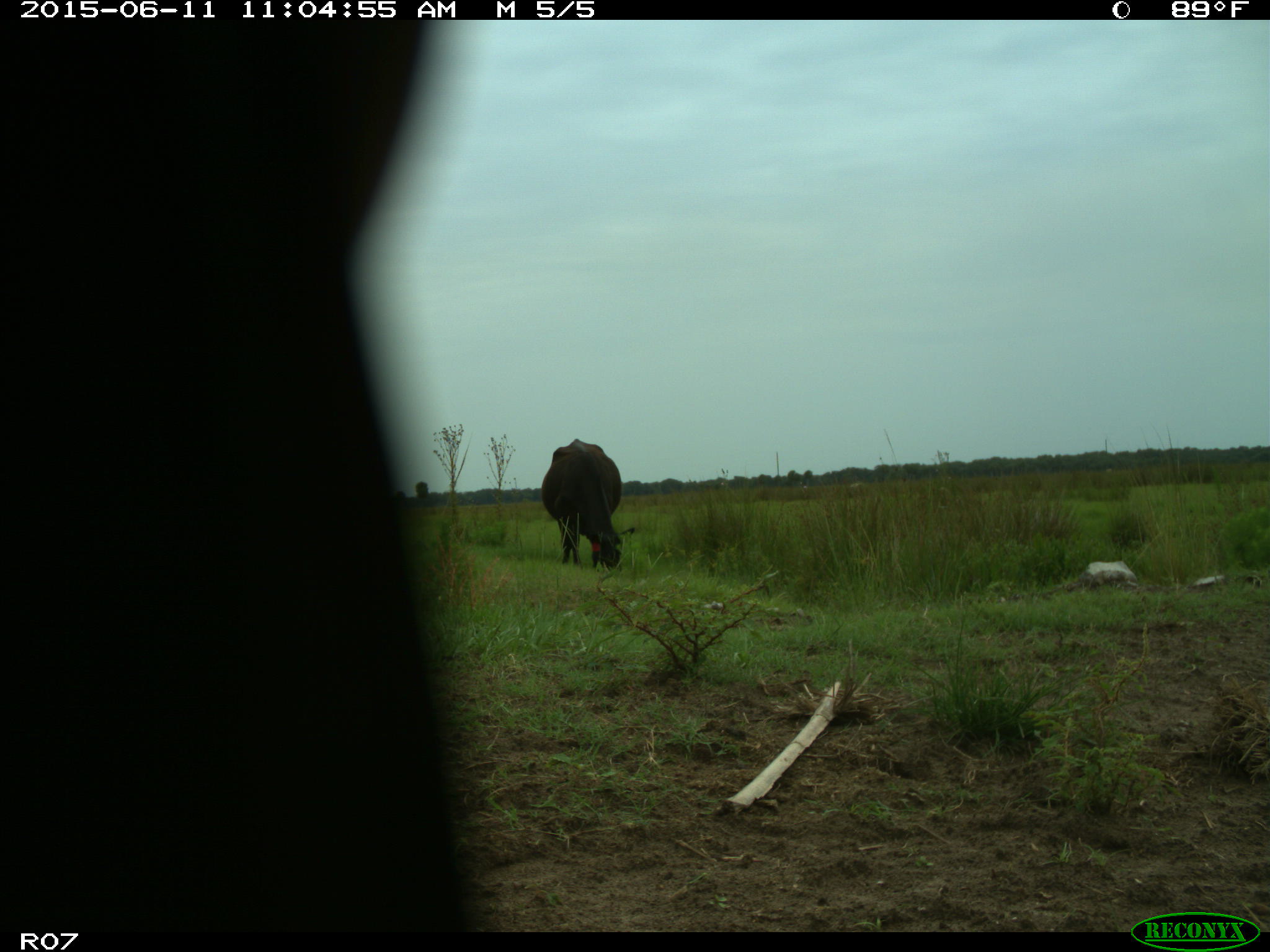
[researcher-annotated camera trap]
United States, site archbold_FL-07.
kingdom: Animalia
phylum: Chordata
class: Mammalia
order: Artiodactyla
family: Bovidae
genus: Bos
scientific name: Bos taurus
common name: domestic cow